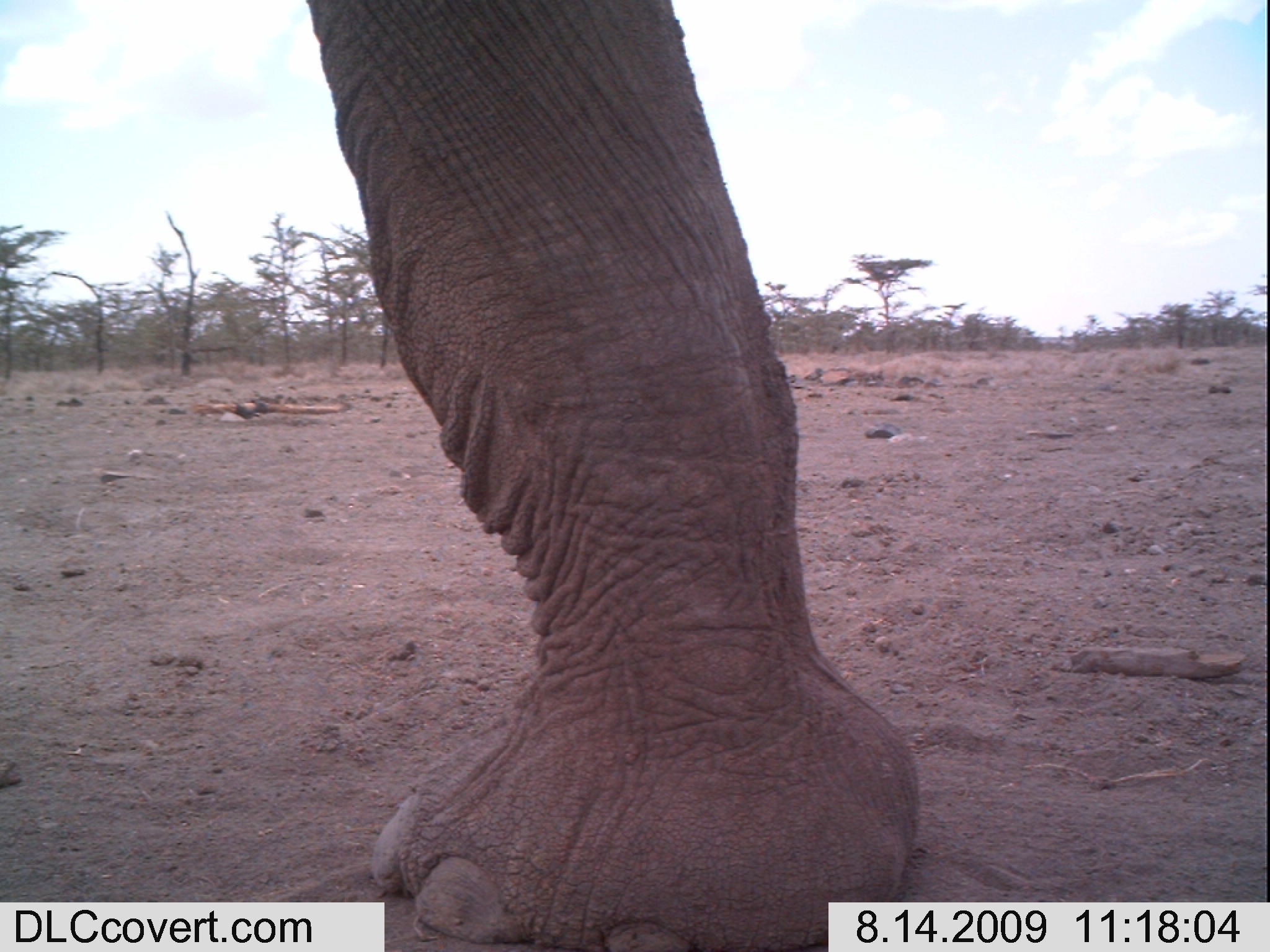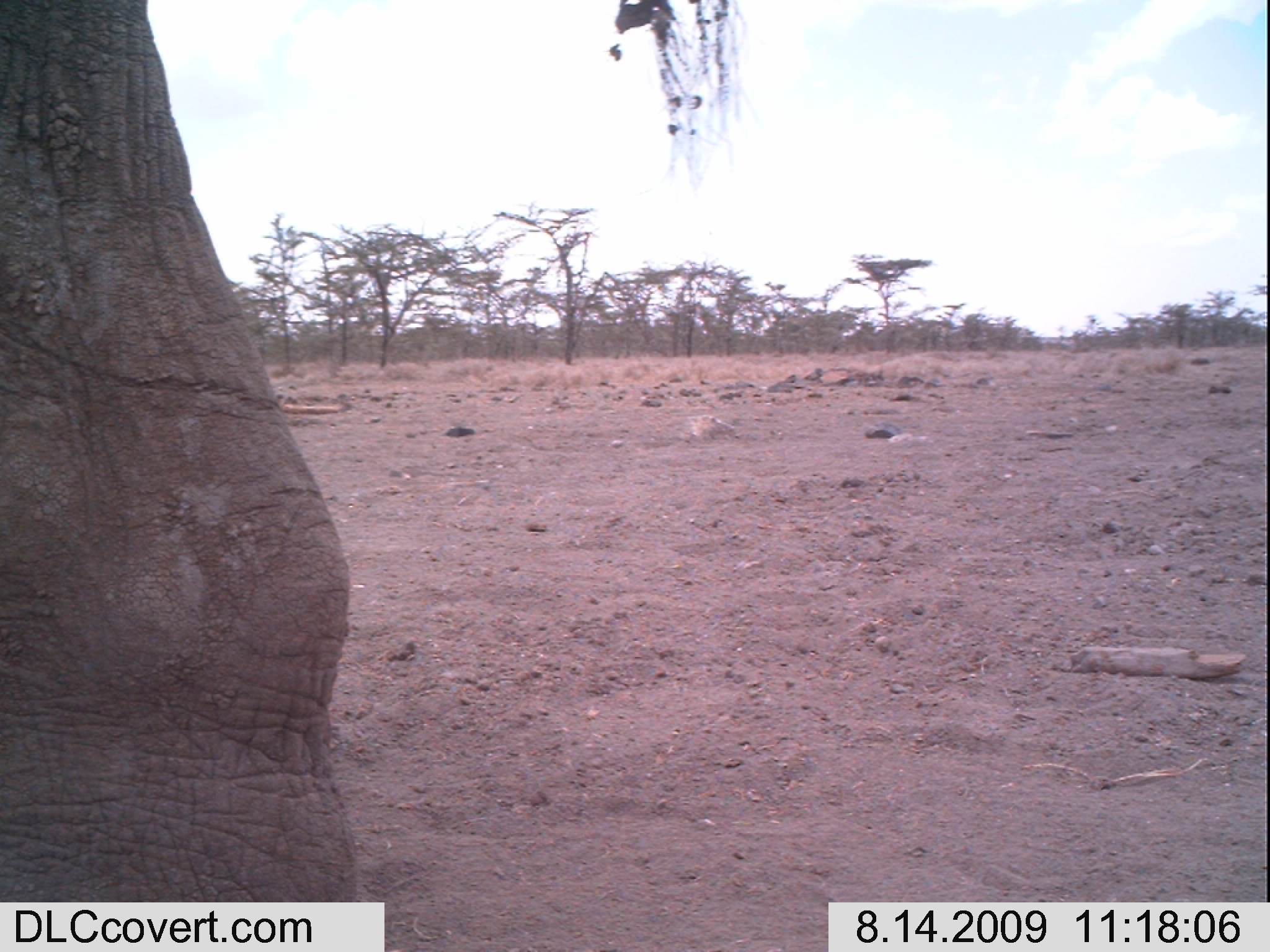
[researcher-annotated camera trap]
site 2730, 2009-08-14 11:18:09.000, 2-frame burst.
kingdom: Animalia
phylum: Chordata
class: Mammalia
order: Proboscidea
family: Elephantidae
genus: Loxodonta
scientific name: Loxodonta africana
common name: african bush elephant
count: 1